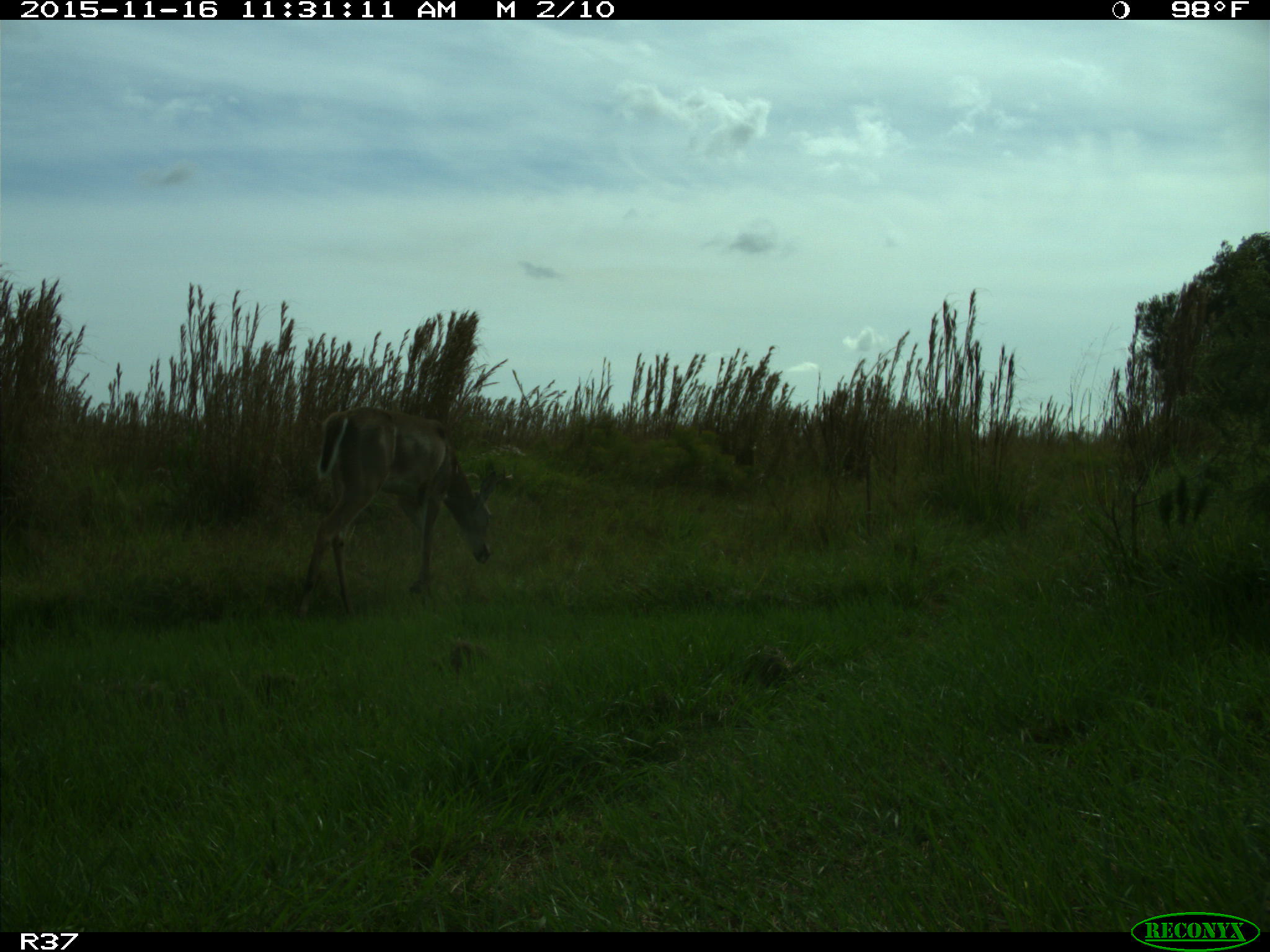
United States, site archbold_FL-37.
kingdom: Animalia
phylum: Chordata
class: Mammalia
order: Artiodactyla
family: Cervidae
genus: Odocoileus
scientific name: Odocoileus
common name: deer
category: unidentified deer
Unidentified deer (deer) (Odocoileus).